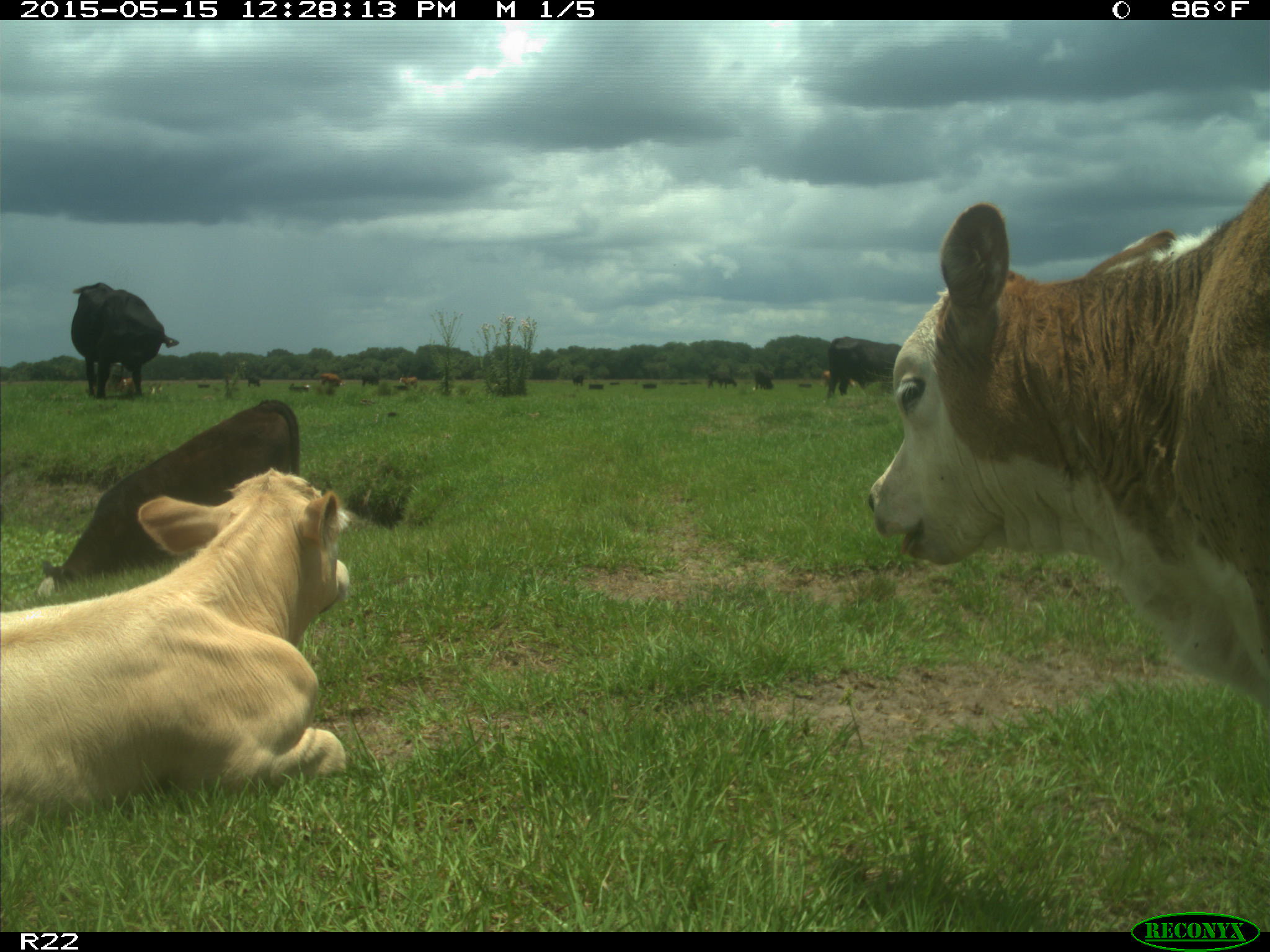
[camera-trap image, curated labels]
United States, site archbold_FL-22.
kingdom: Animalia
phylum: Chordata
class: Mammalia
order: Artiodactyla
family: Bovidae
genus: Bos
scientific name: Bos taurus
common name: domestic cow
Bos taurus (domestic cow).